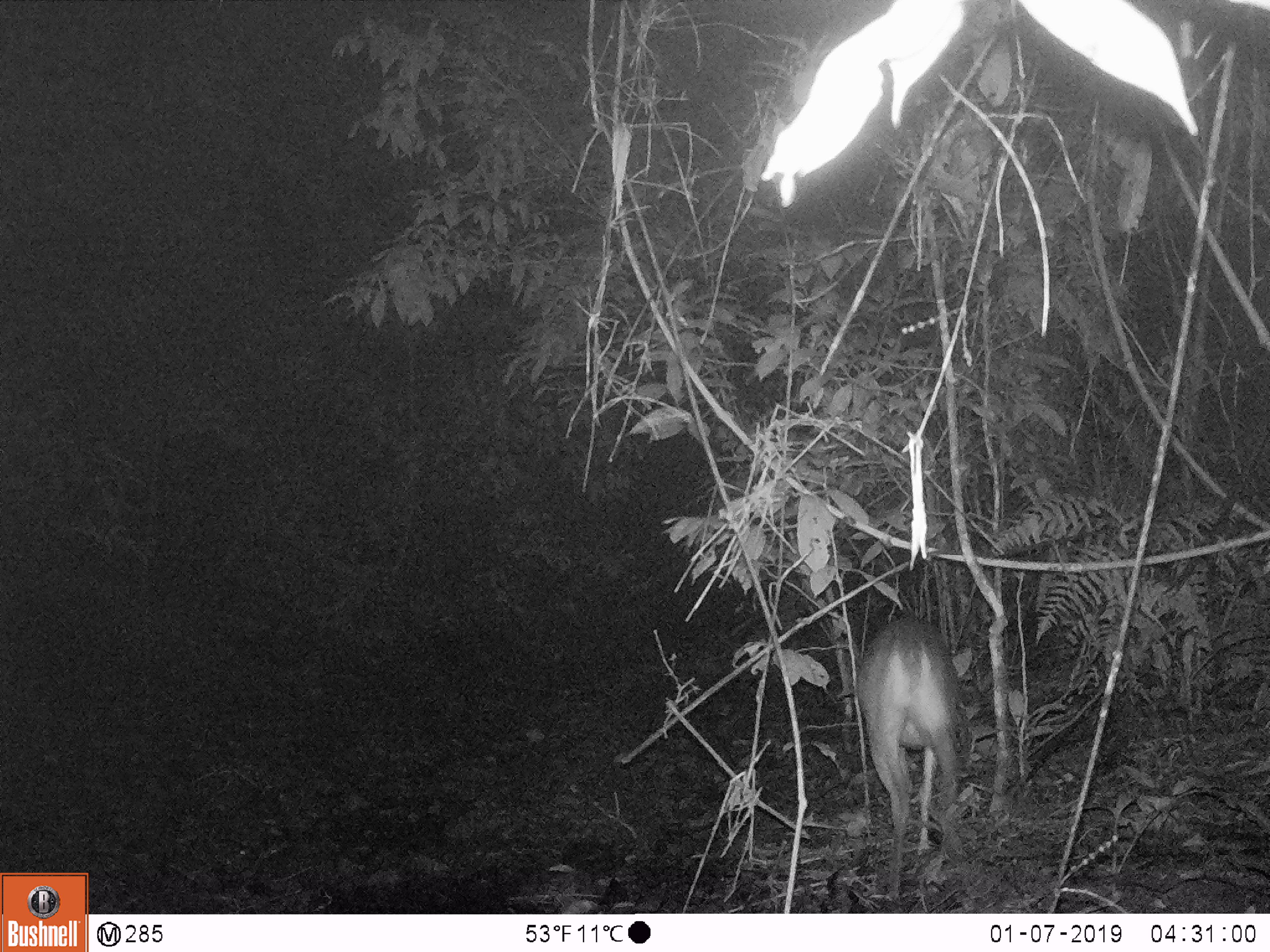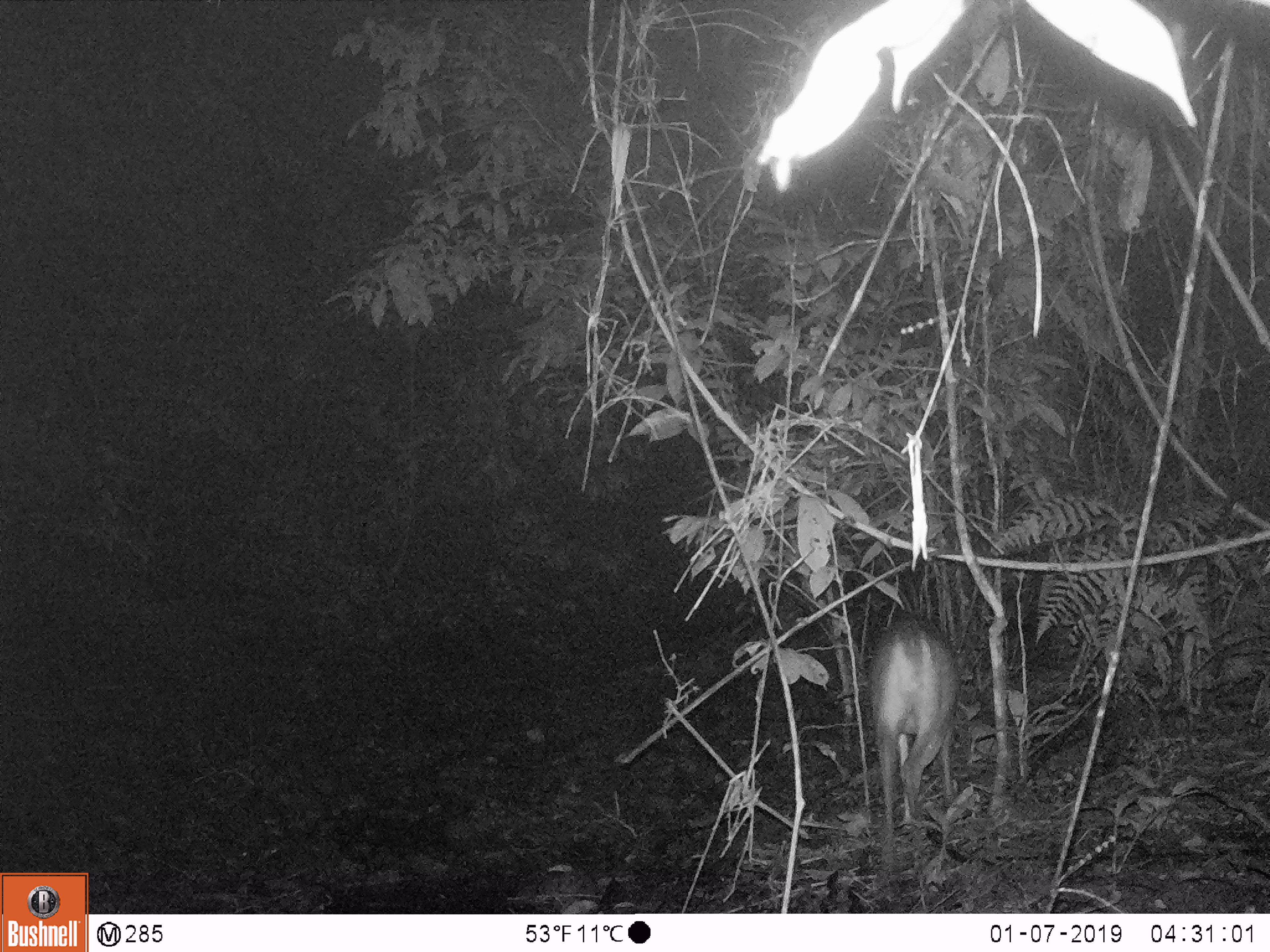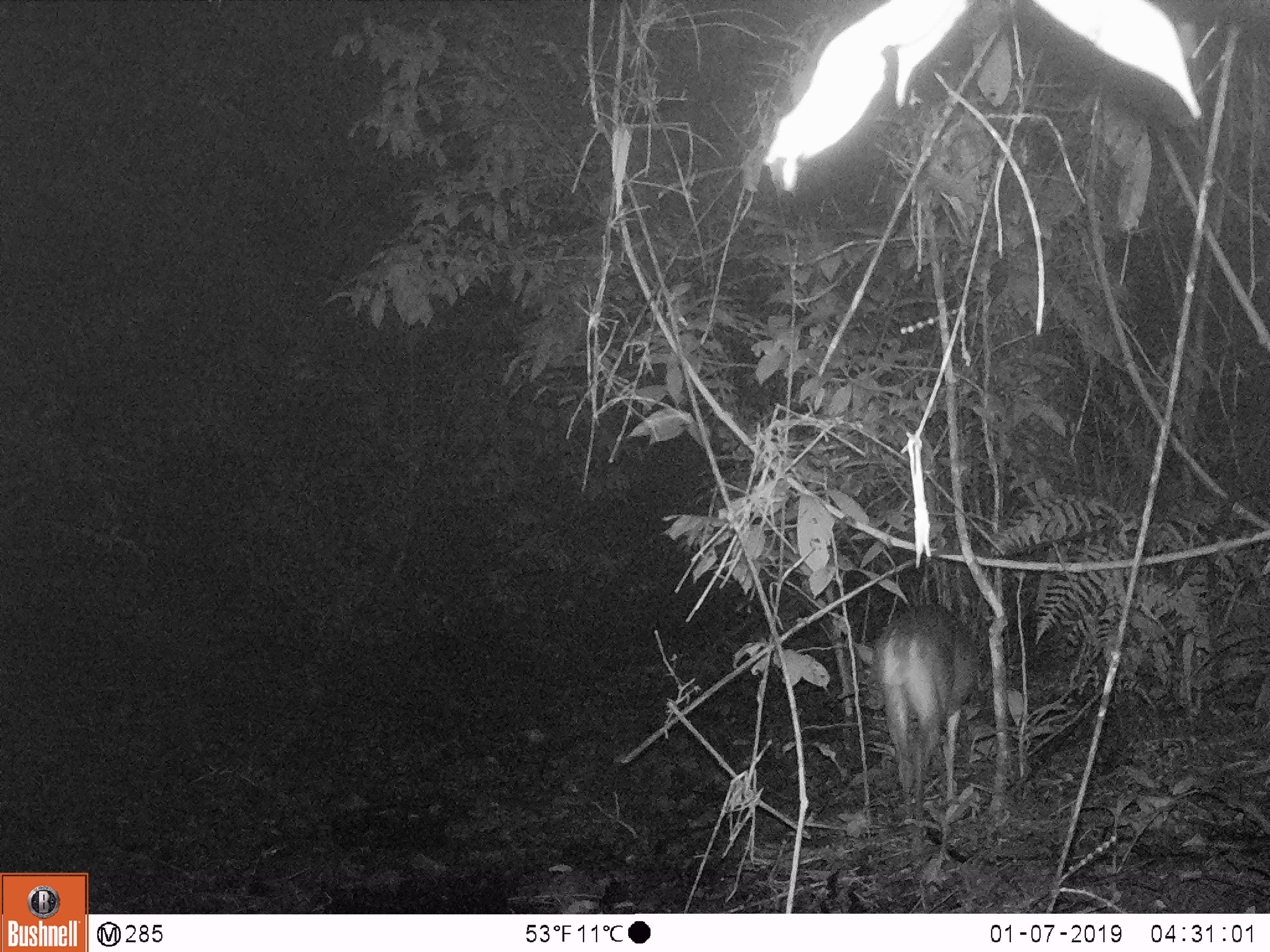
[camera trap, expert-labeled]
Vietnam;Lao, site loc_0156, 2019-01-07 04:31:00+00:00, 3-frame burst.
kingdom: Animalia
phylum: Chordata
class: Mammalia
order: Artiodactyla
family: Cervidae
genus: Muntiacus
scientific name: Muntiacus vuquangensis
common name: large-antlered muntjac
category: large antlered muntjac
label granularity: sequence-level